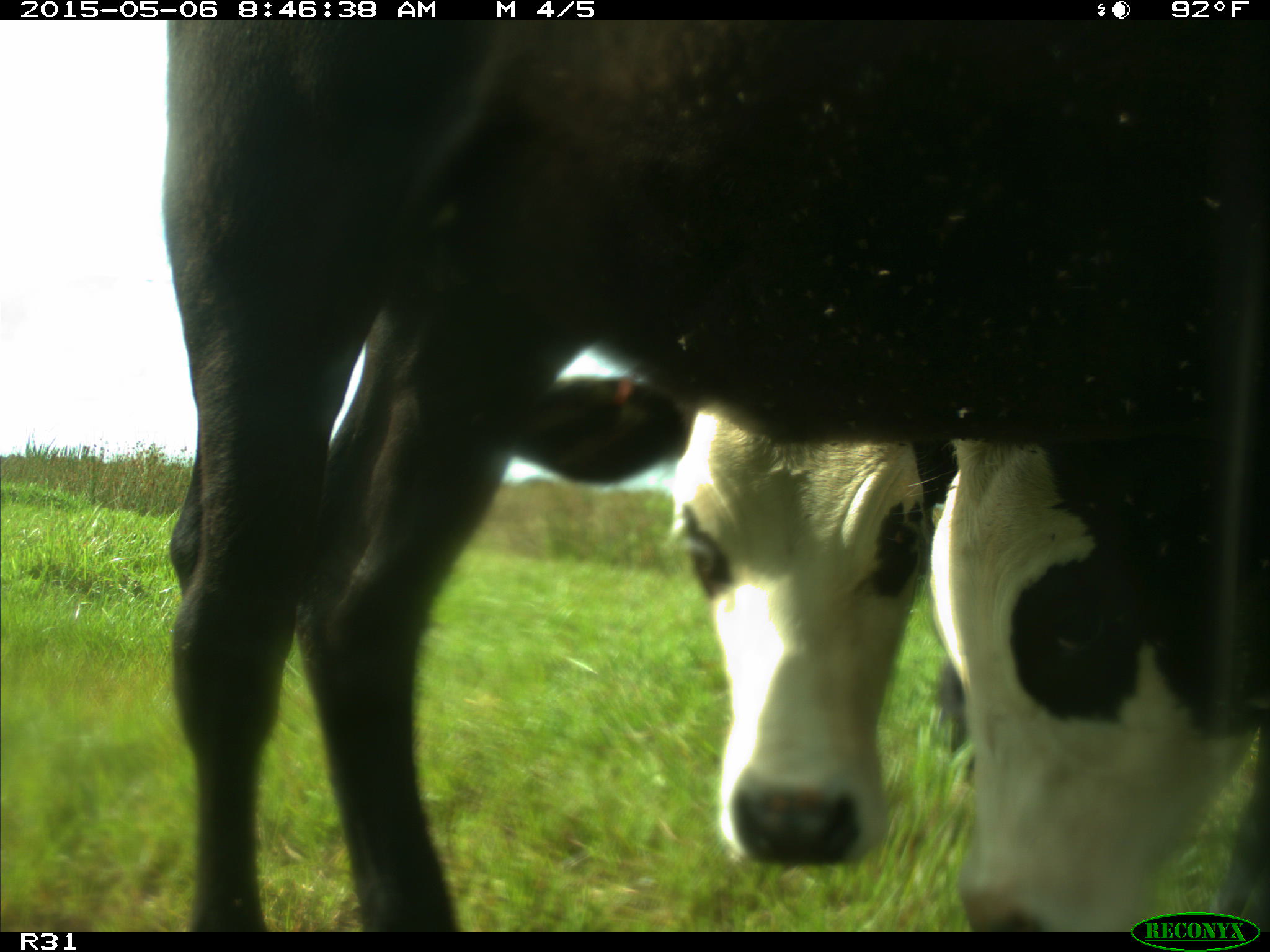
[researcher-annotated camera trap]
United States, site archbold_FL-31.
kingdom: Animalia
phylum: Chordata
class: Mammalia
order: Artiodactyla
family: Bovidae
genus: Bos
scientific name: Bos taurus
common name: domestic cow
Bos taurus (domestic cow).